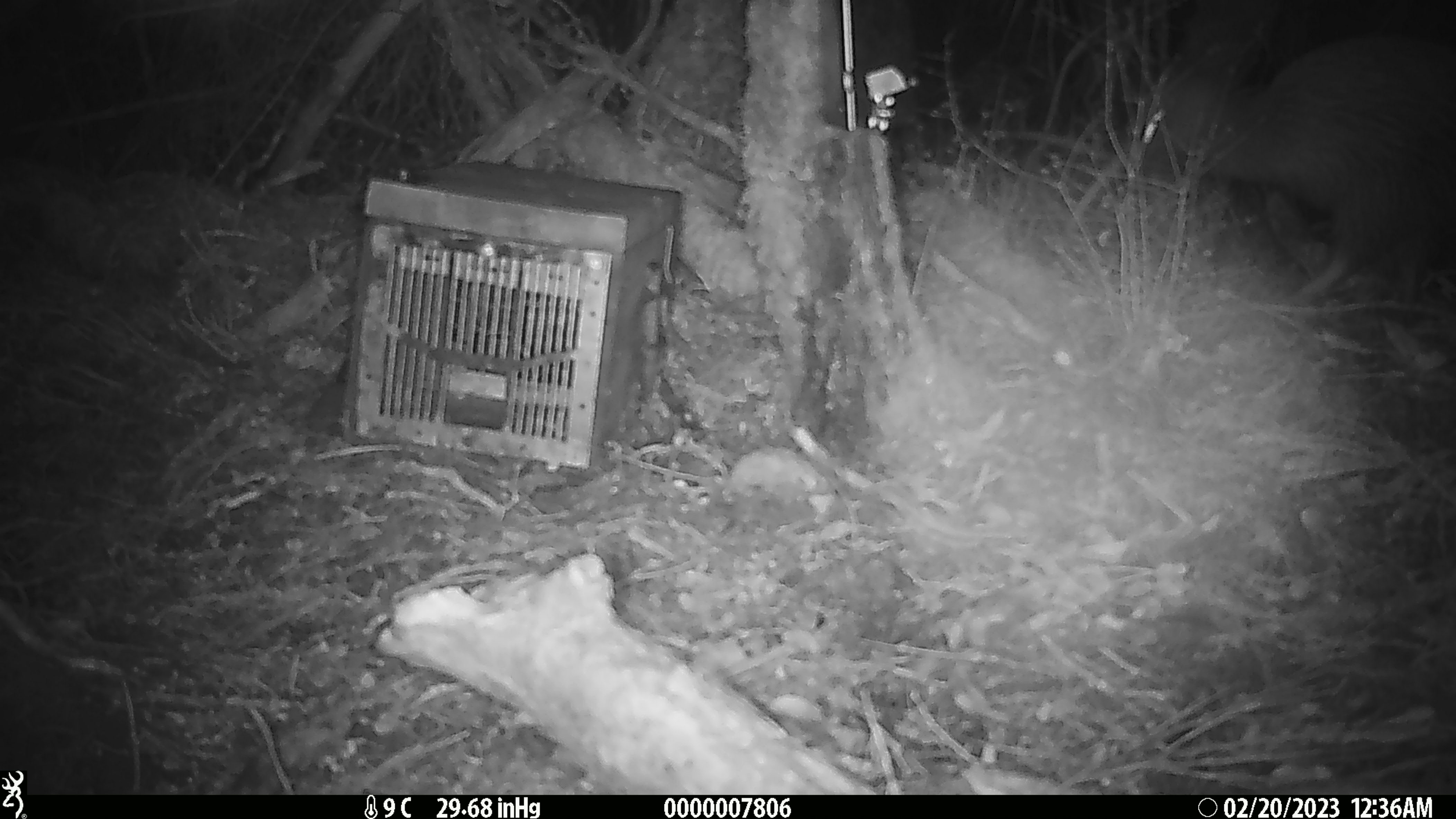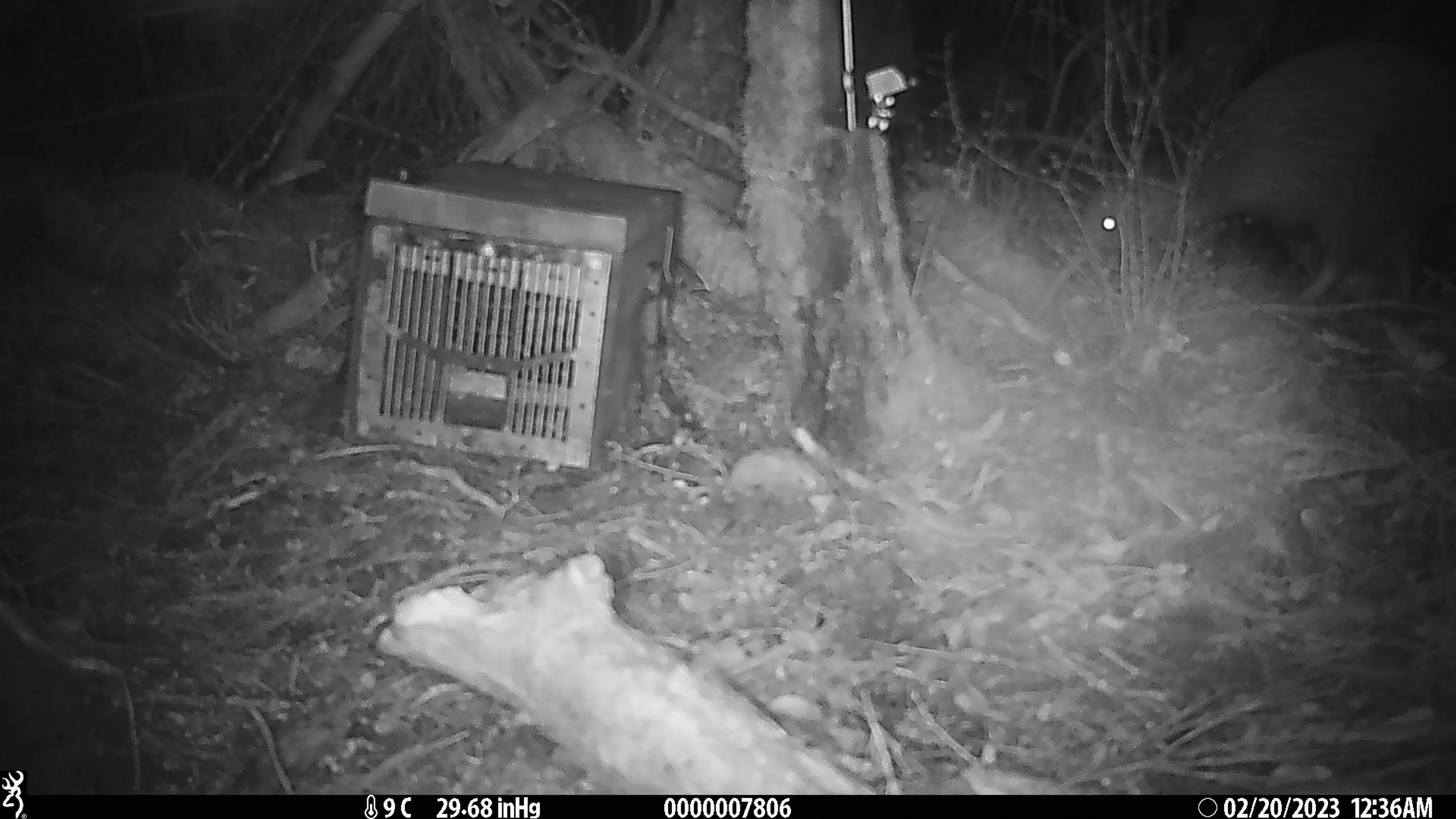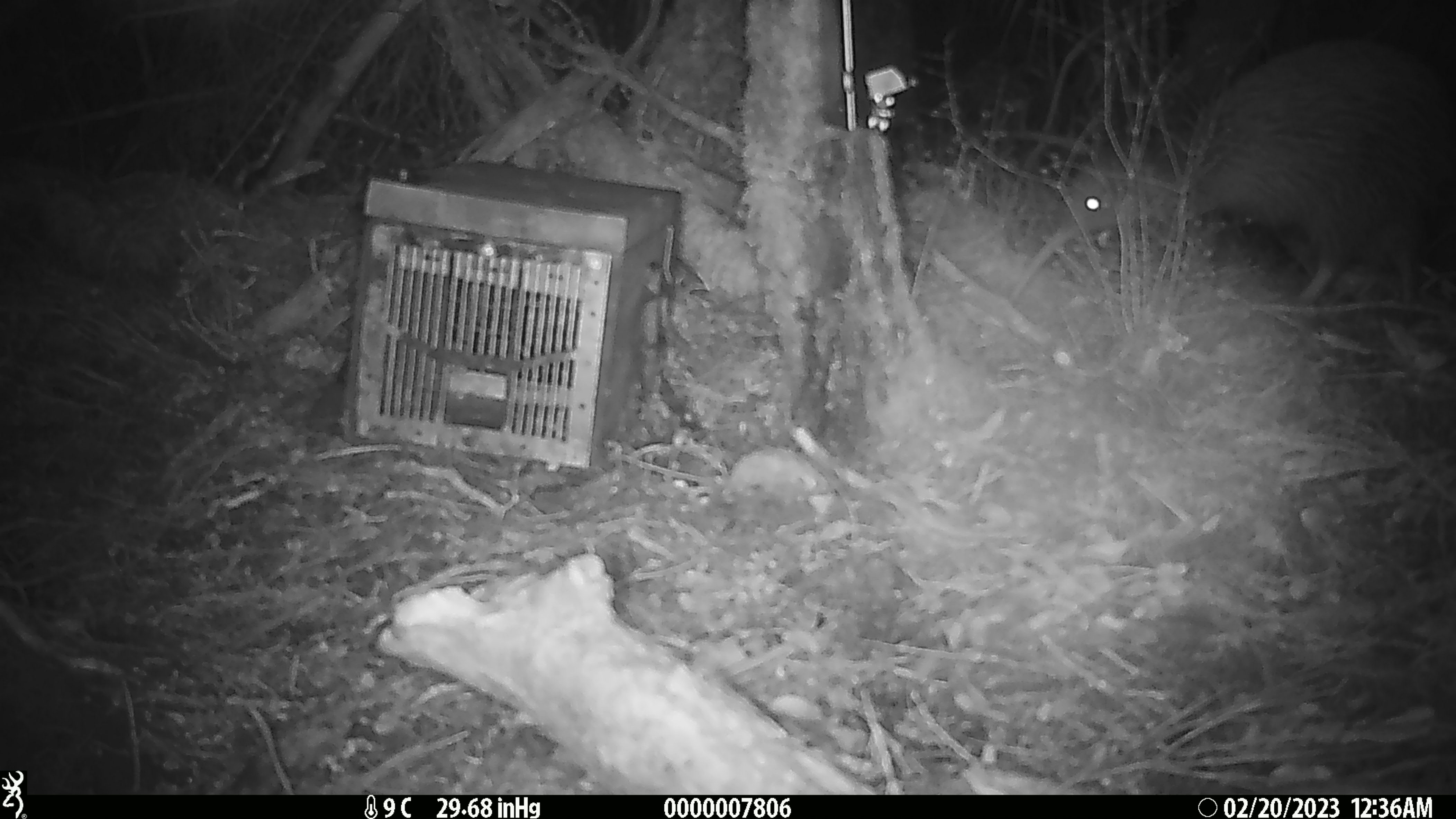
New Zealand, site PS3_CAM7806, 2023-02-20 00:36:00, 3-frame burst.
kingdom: Animalia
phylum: Chordata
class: Aves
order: Apterygiformes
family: Apterygidae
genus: Apteryx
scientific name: Apteryx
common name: kiwi